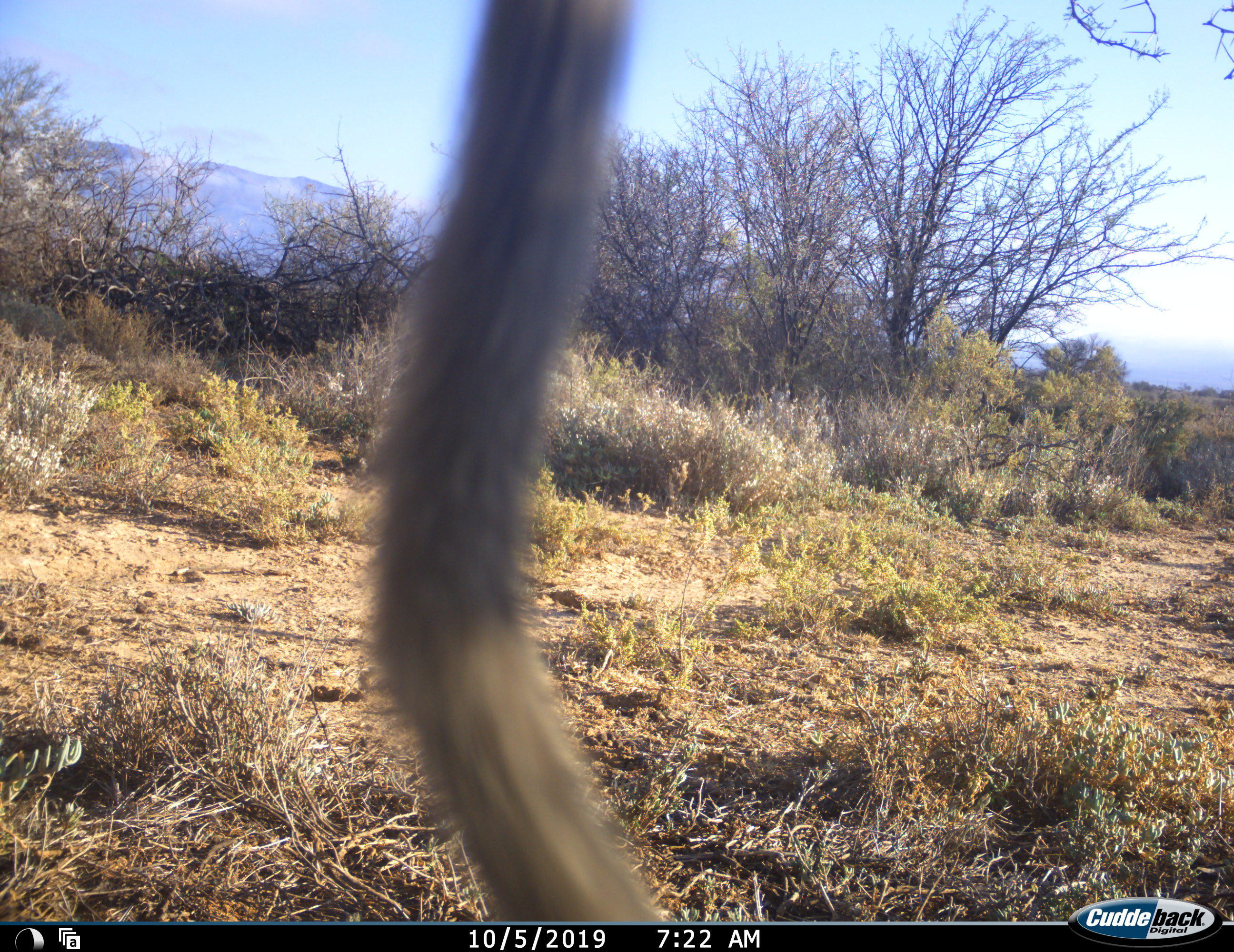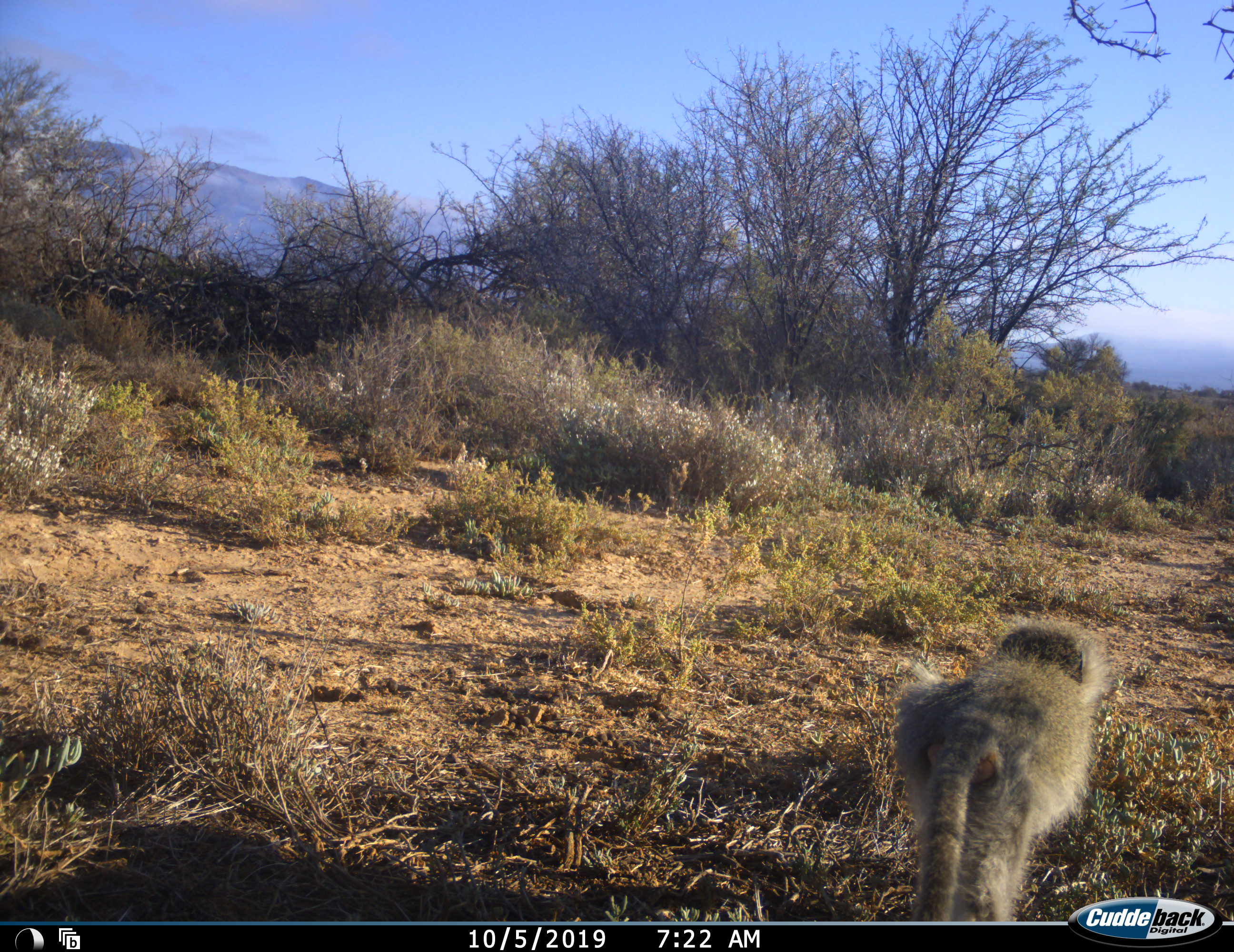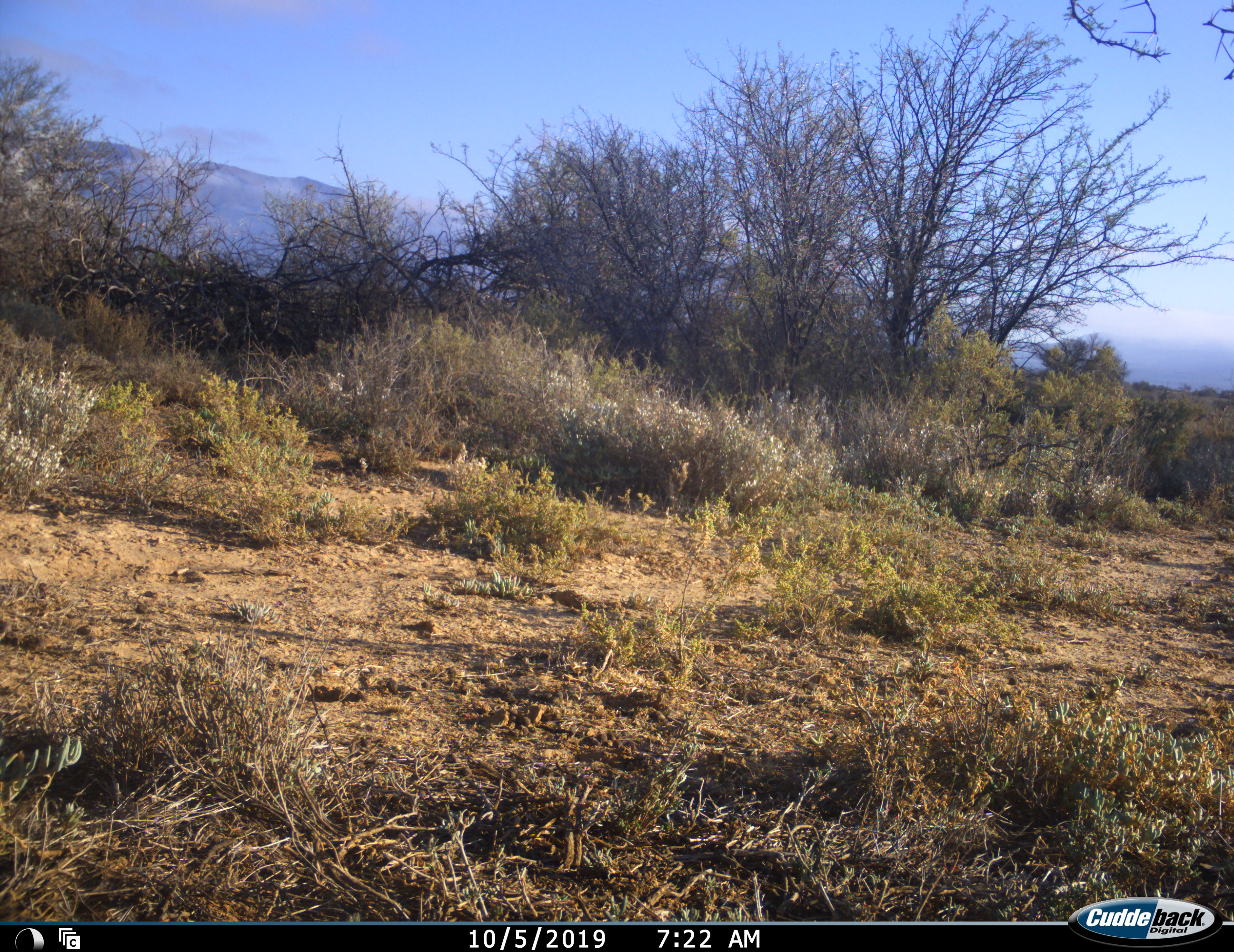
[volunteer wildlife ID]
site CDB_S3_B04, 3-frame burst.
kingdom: Animalia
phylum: Chordata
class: Mammalia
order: Primates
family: Cercopithecidae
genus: Chlorocebus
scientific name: Chlorocebus pygerythrus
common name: vervet monkey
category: monkeyvervet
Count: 1.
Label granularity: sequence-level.